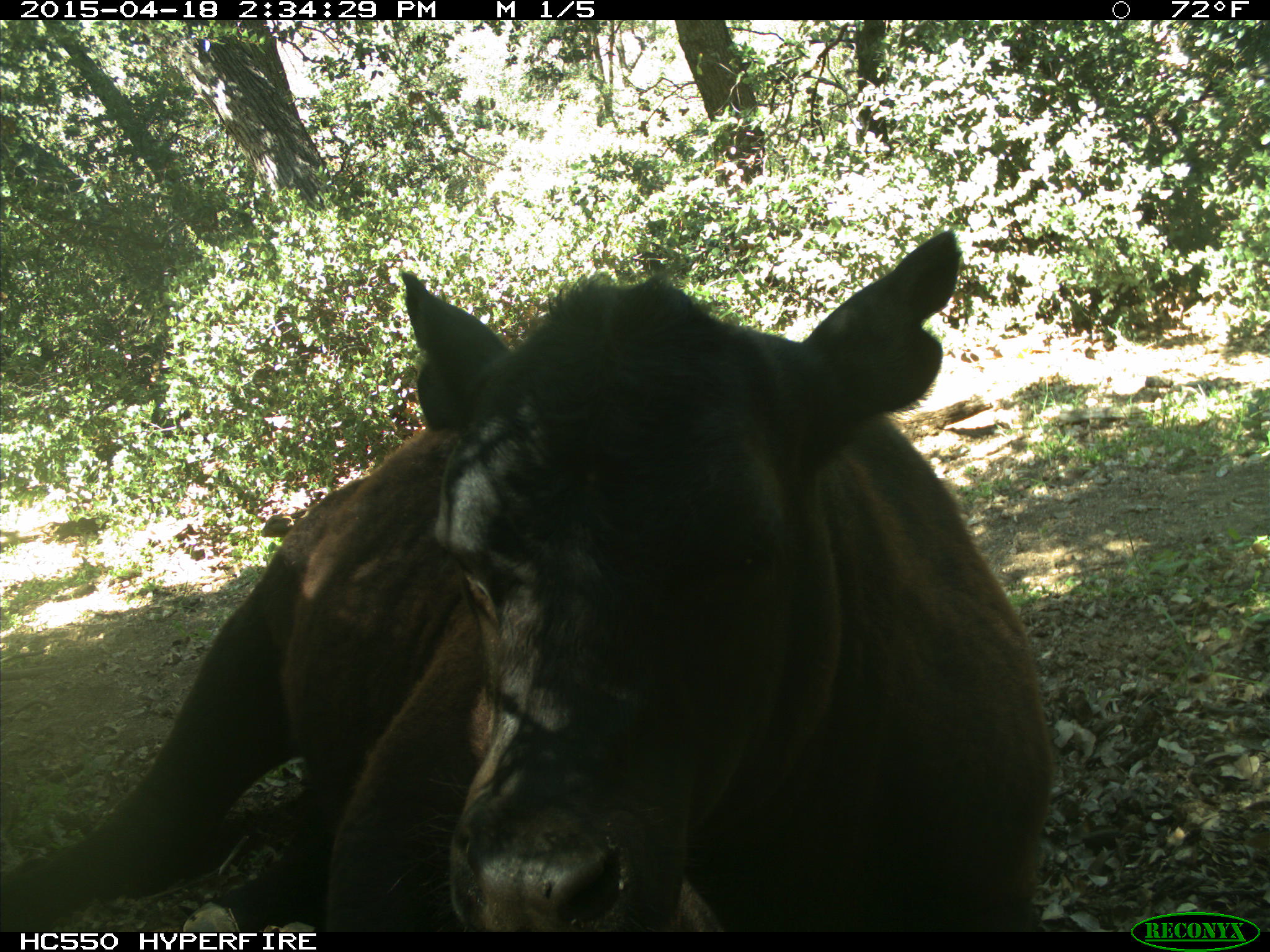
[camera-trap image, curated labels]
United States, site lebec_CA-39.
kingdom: Animalia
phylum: Chordata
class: Mammalia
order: Artiodactyla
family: Bovidae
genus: Bos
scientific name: Bos taurus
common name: domestic cow